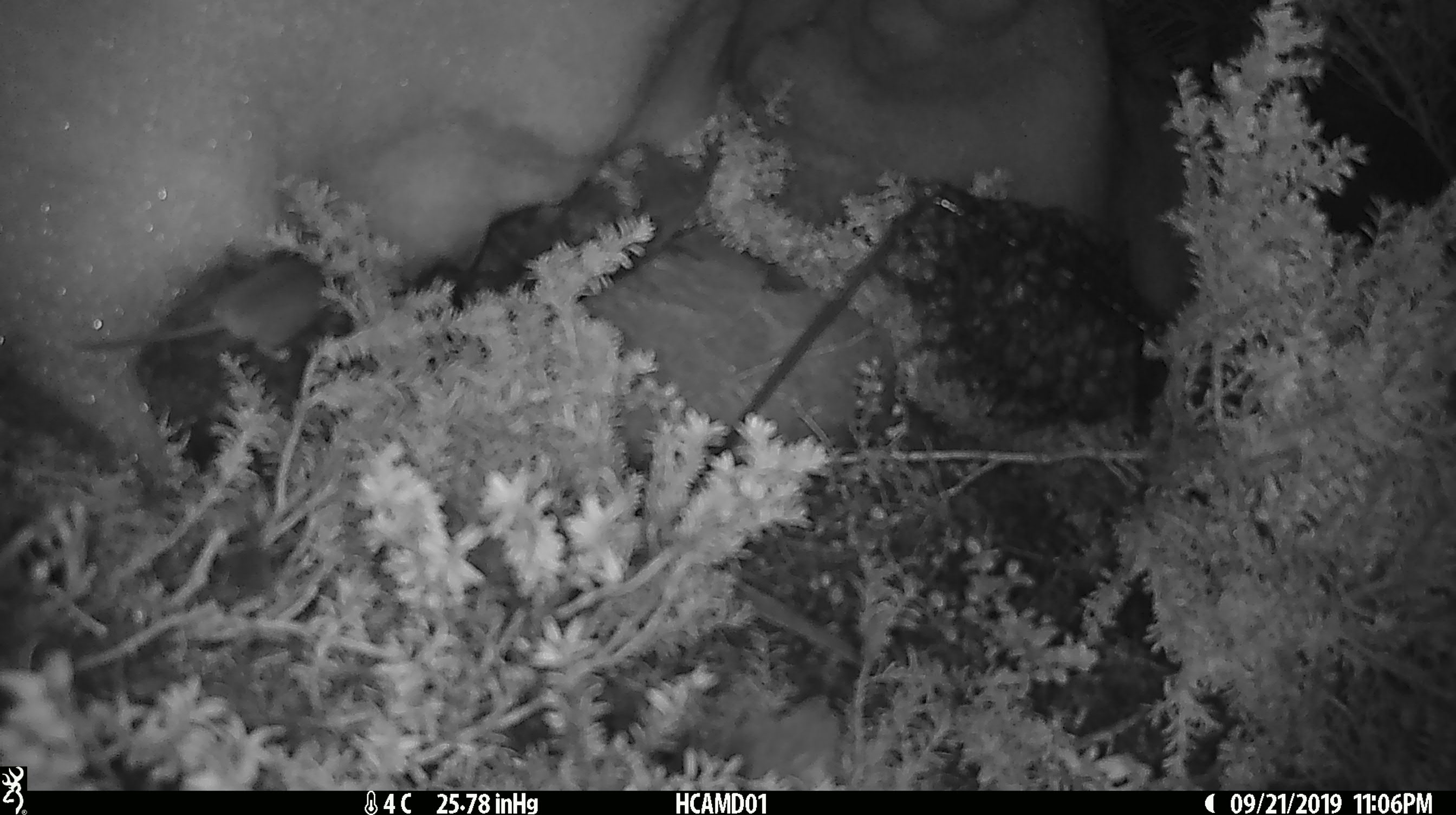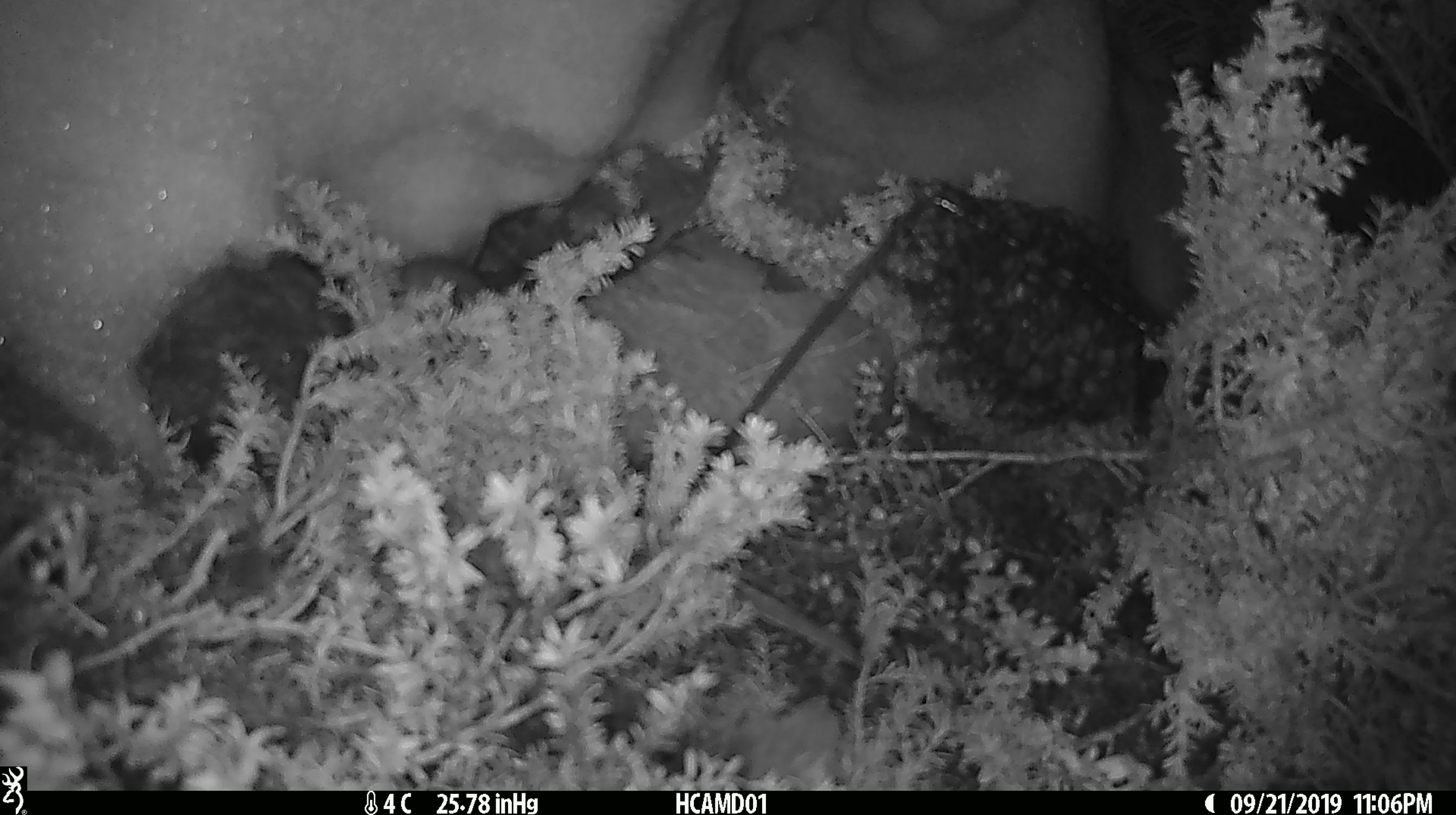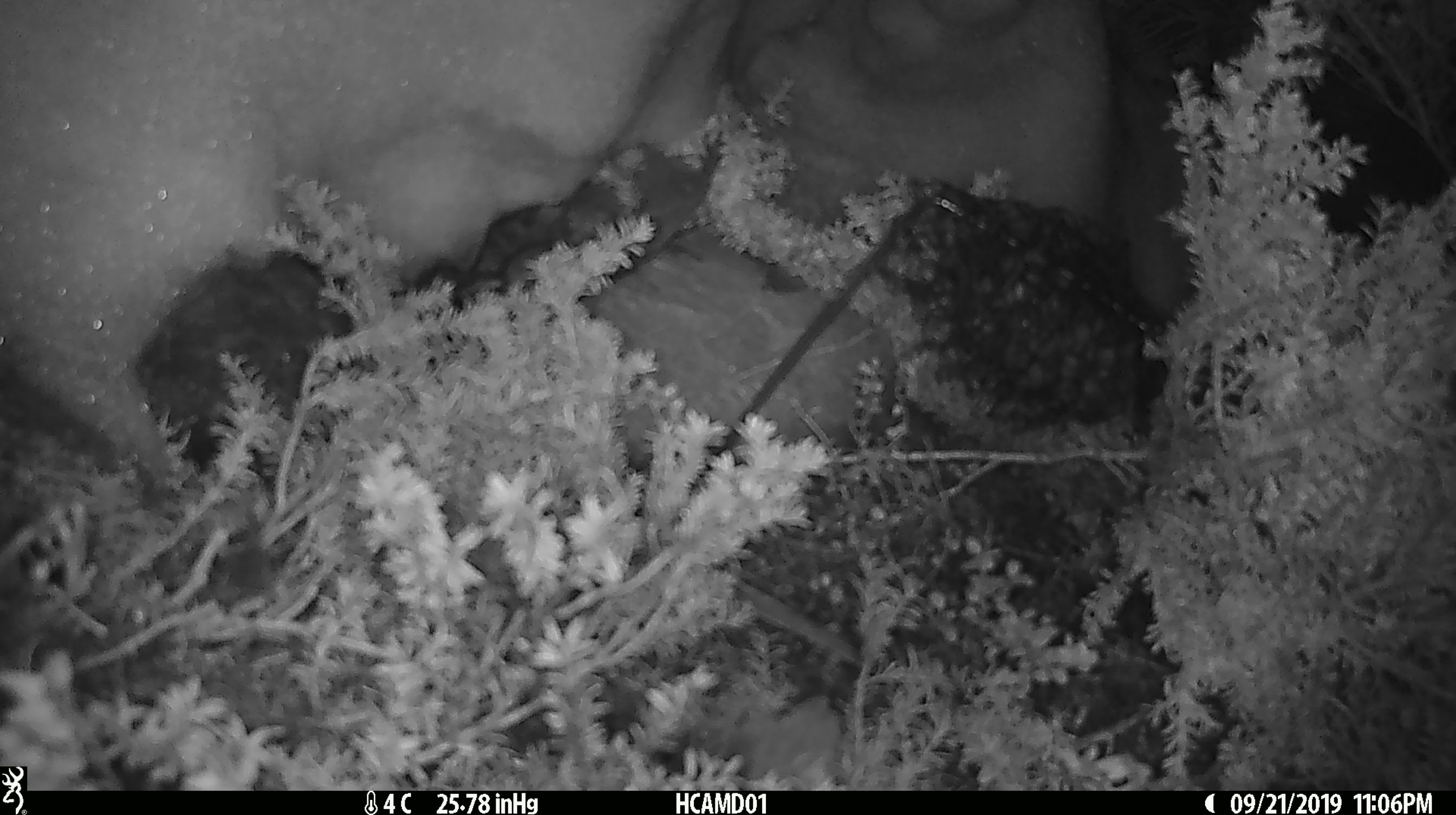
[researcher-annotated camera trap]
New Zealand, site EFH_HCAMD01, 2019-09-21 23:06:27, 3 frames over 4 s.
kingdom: Animalia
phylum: Chordata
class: Mammalia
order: Rodentia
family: Muridae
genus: Mus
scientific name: Mus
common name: mouse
Mouse (Mus).